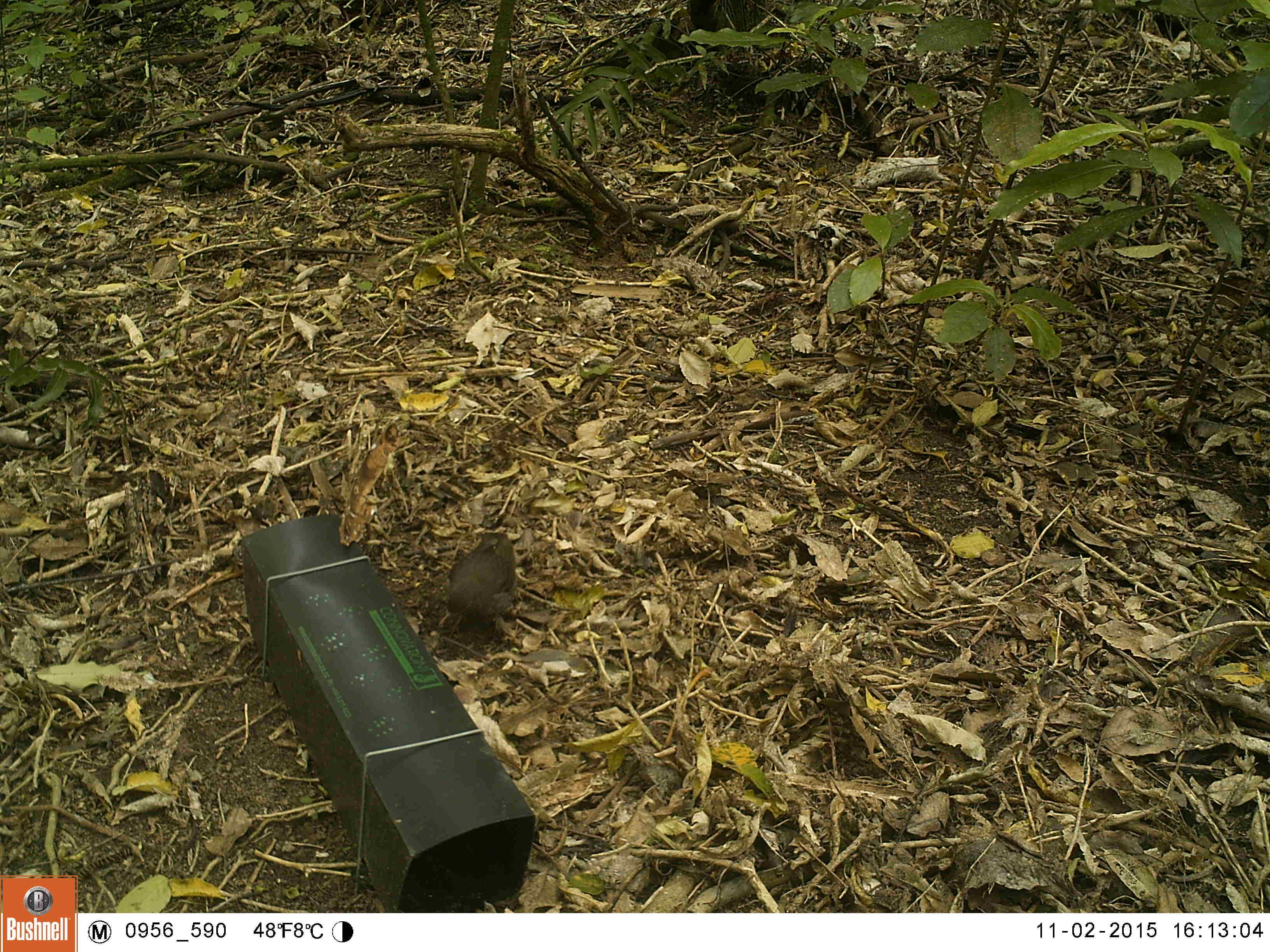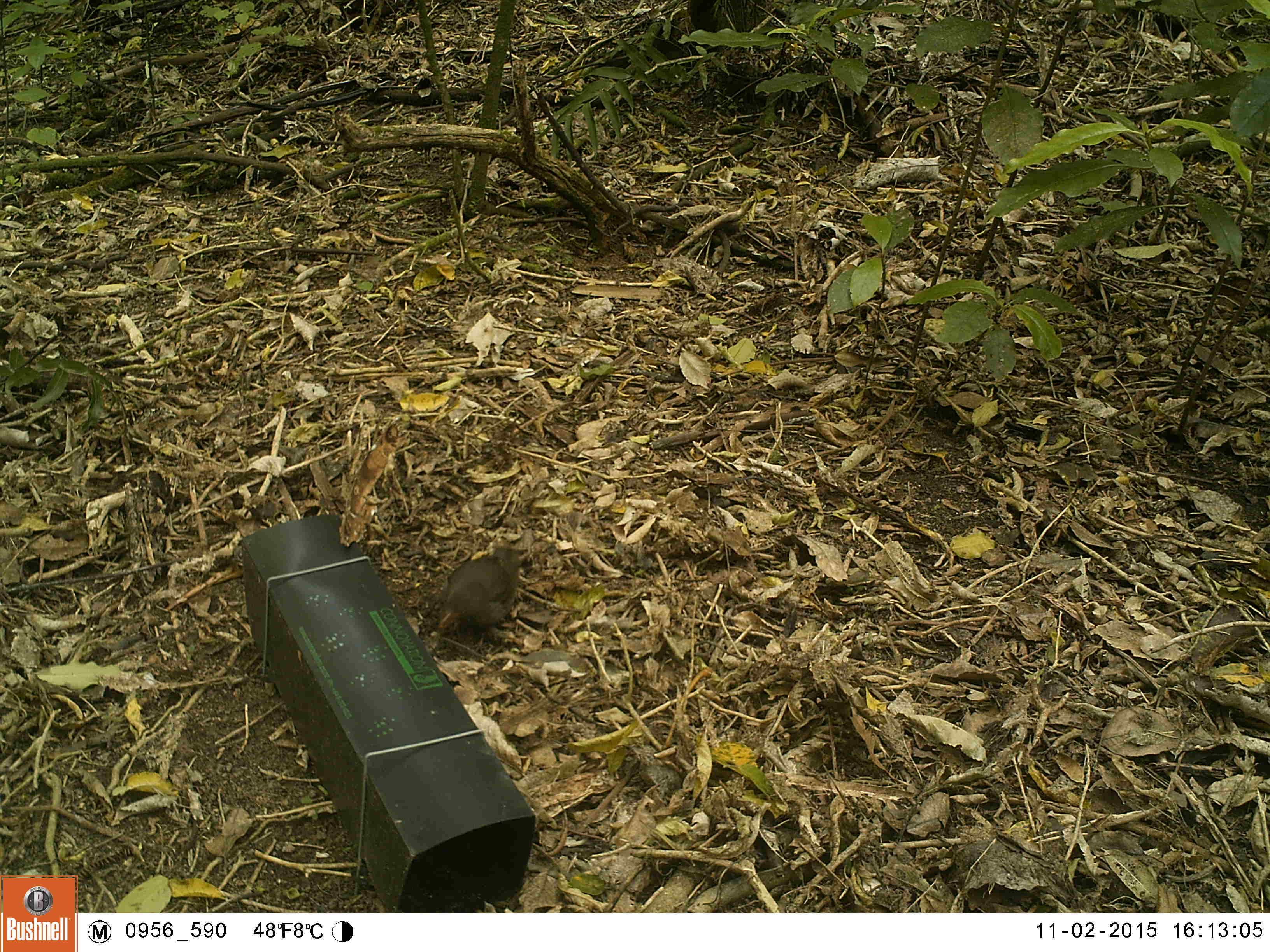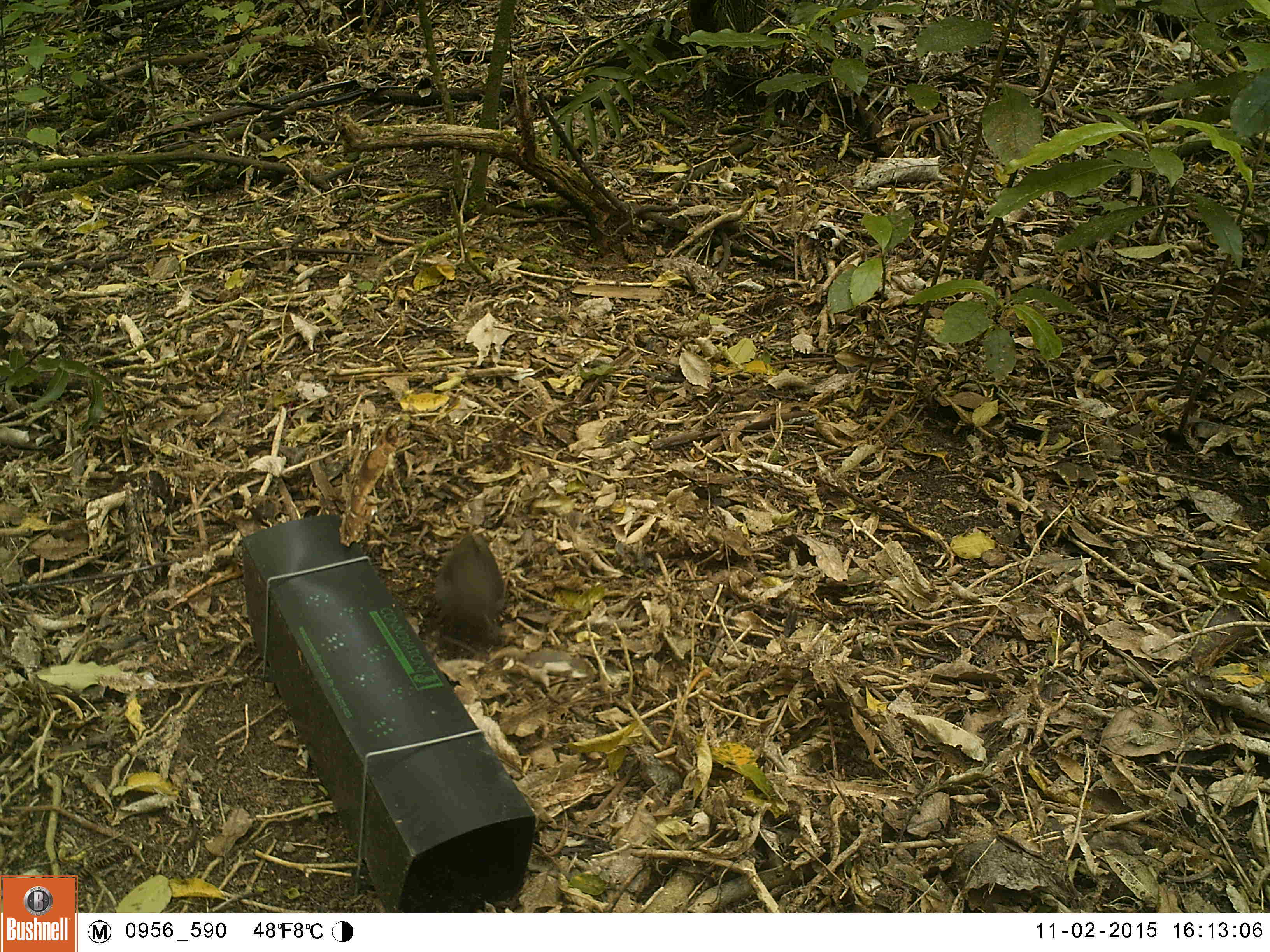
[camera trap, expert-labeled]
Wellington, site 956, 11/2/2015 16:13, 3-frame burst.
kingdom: Animalia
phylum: Chordata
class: Aves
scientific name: Aves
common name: bird